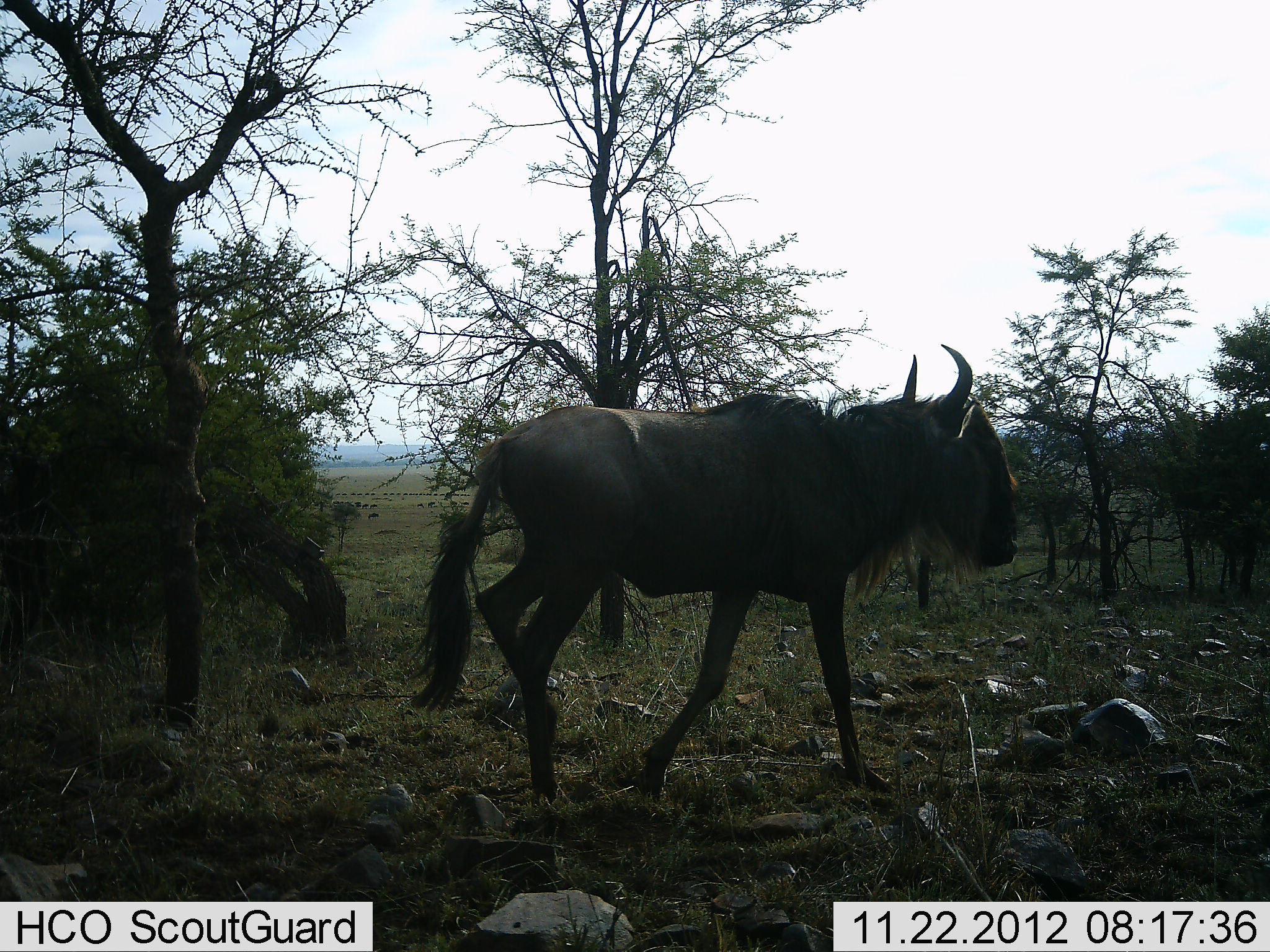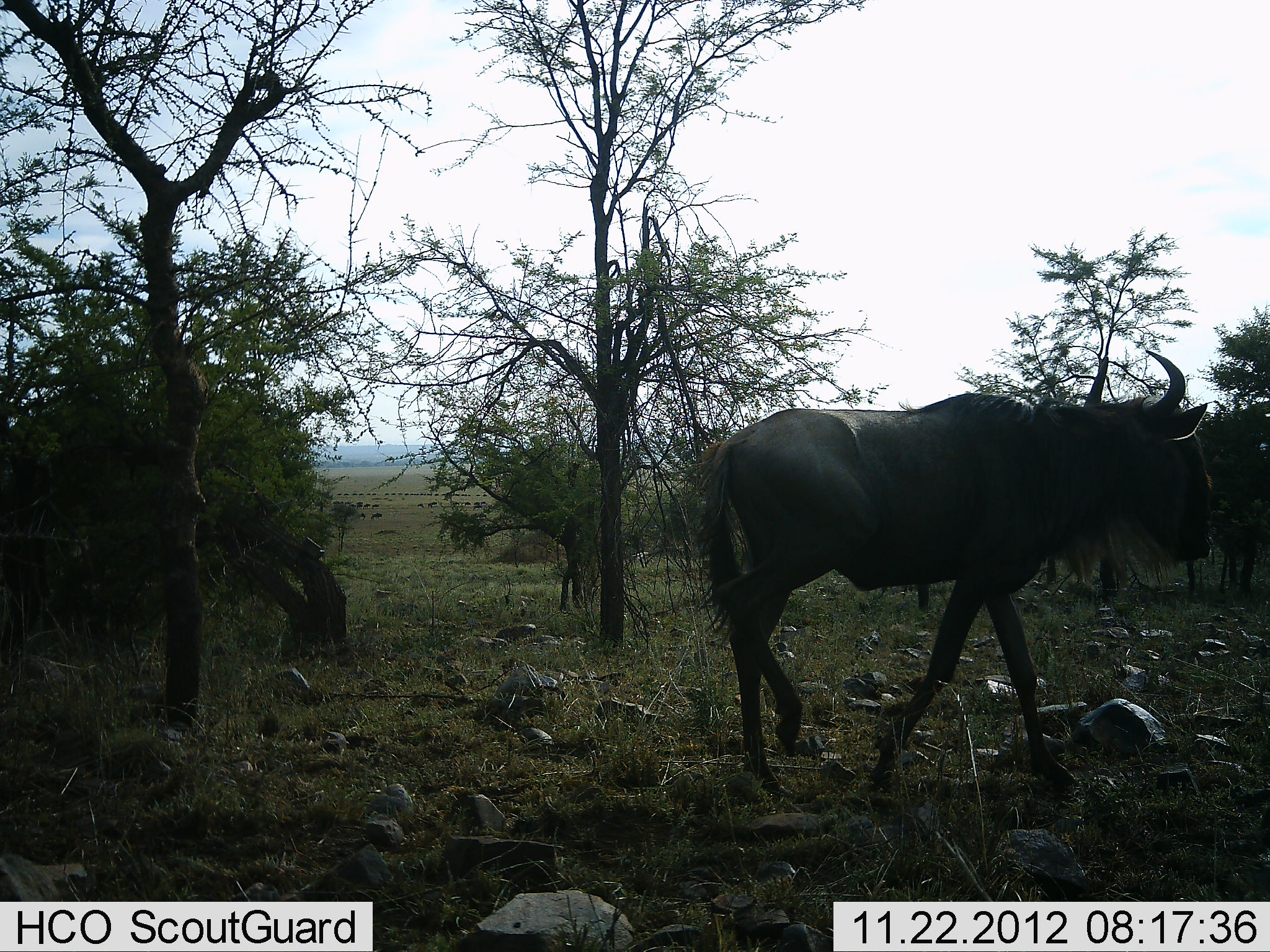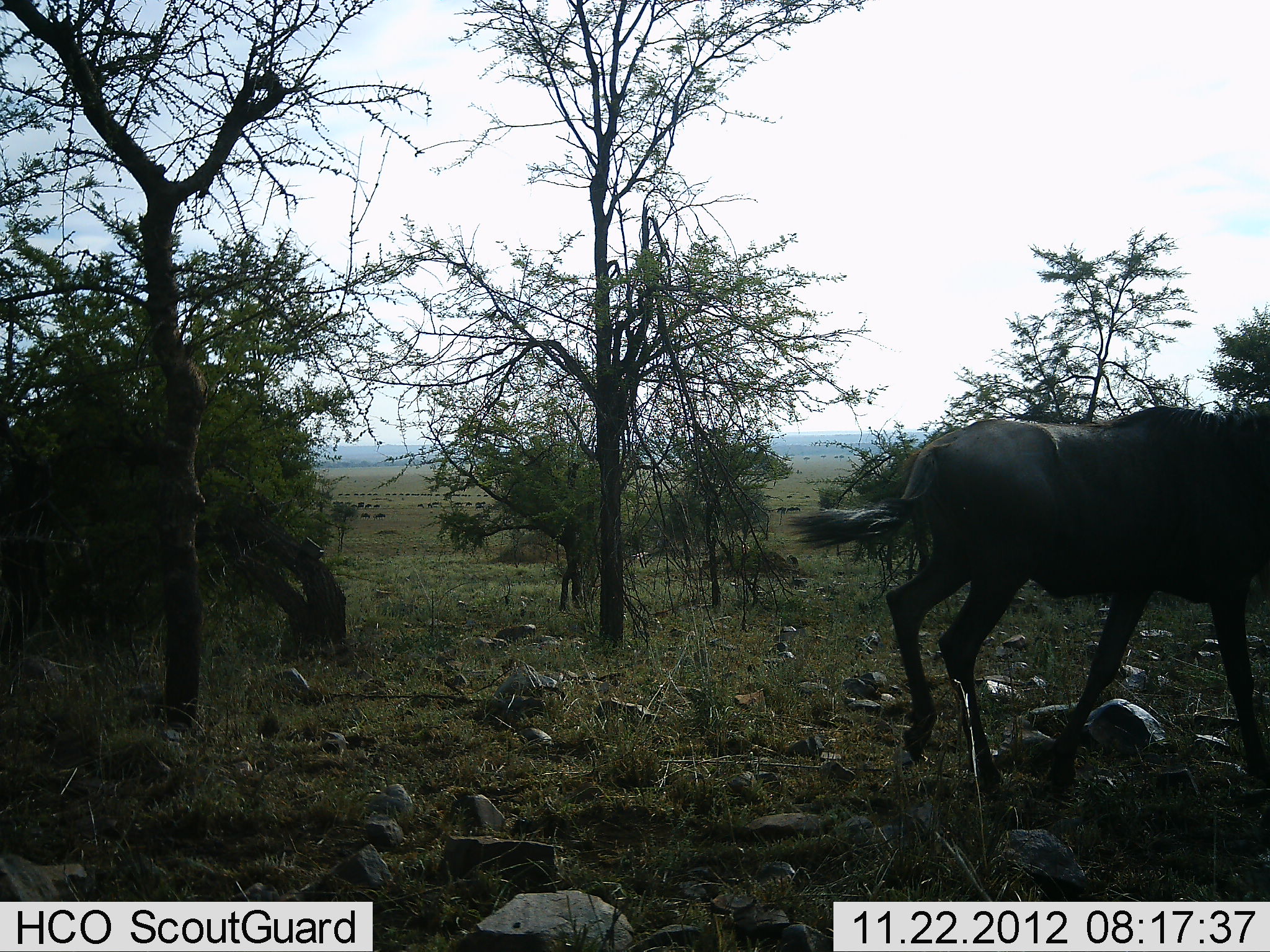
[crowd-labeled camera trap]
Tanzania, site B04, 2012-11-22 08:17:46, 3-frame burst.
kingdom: Animalia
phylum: Chordata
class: Mammalia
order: Artiodactyla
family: Bovidae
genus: Connochaetes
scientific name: Connochaetes taurinus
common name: blue wildebeest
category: wildebeest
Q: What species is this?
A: Wildebeest (blue wildebeest) (Connochaetes taurinus).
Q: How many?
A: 1.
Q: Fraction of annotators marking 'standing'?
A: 20%.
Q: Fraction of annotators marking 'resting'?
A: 0%.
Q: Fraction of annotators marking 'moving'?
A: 90%.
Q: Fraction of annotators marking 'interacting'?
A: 0%.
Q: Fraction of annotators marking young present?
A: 0%.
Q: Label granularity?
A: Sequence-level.